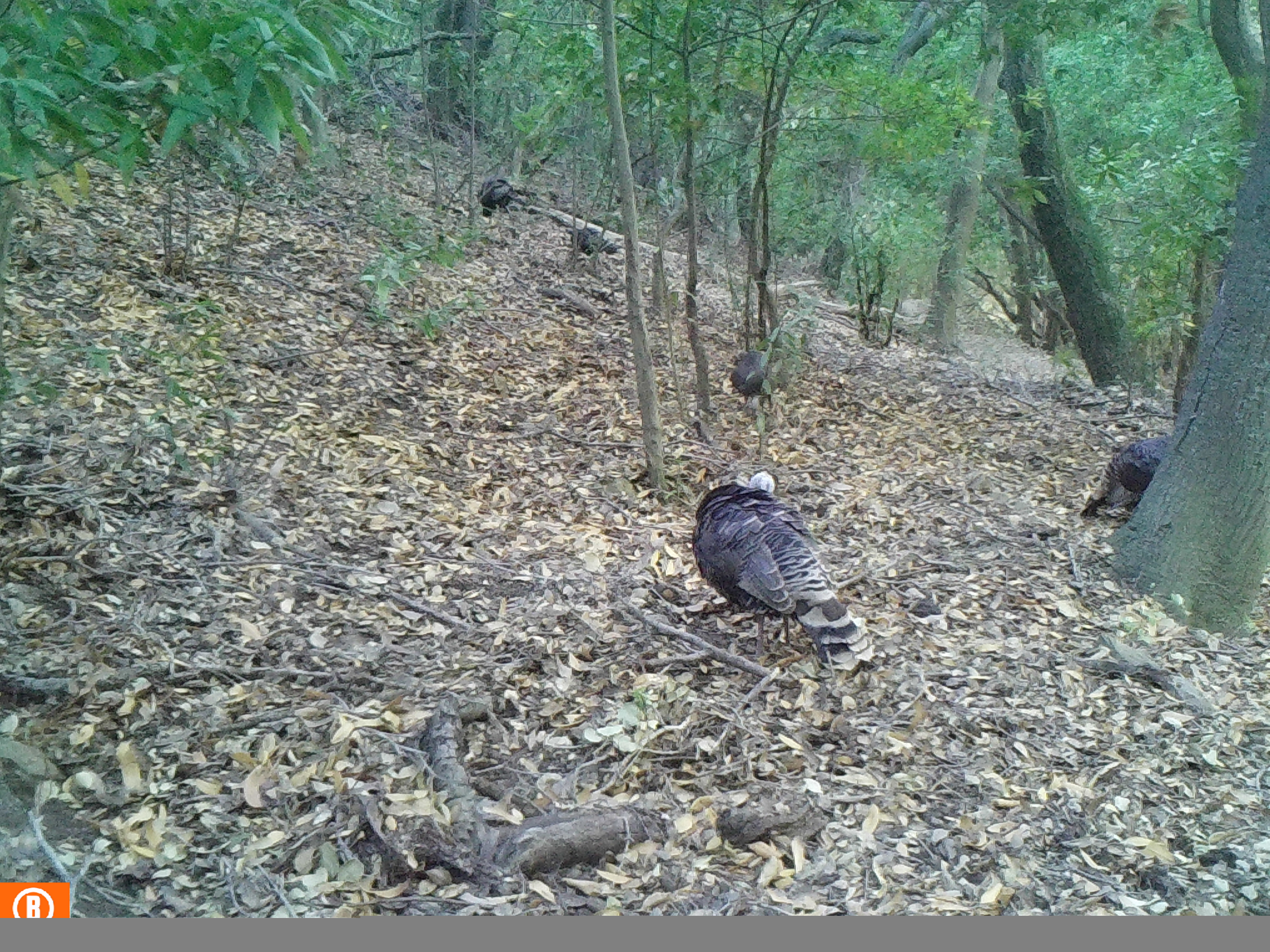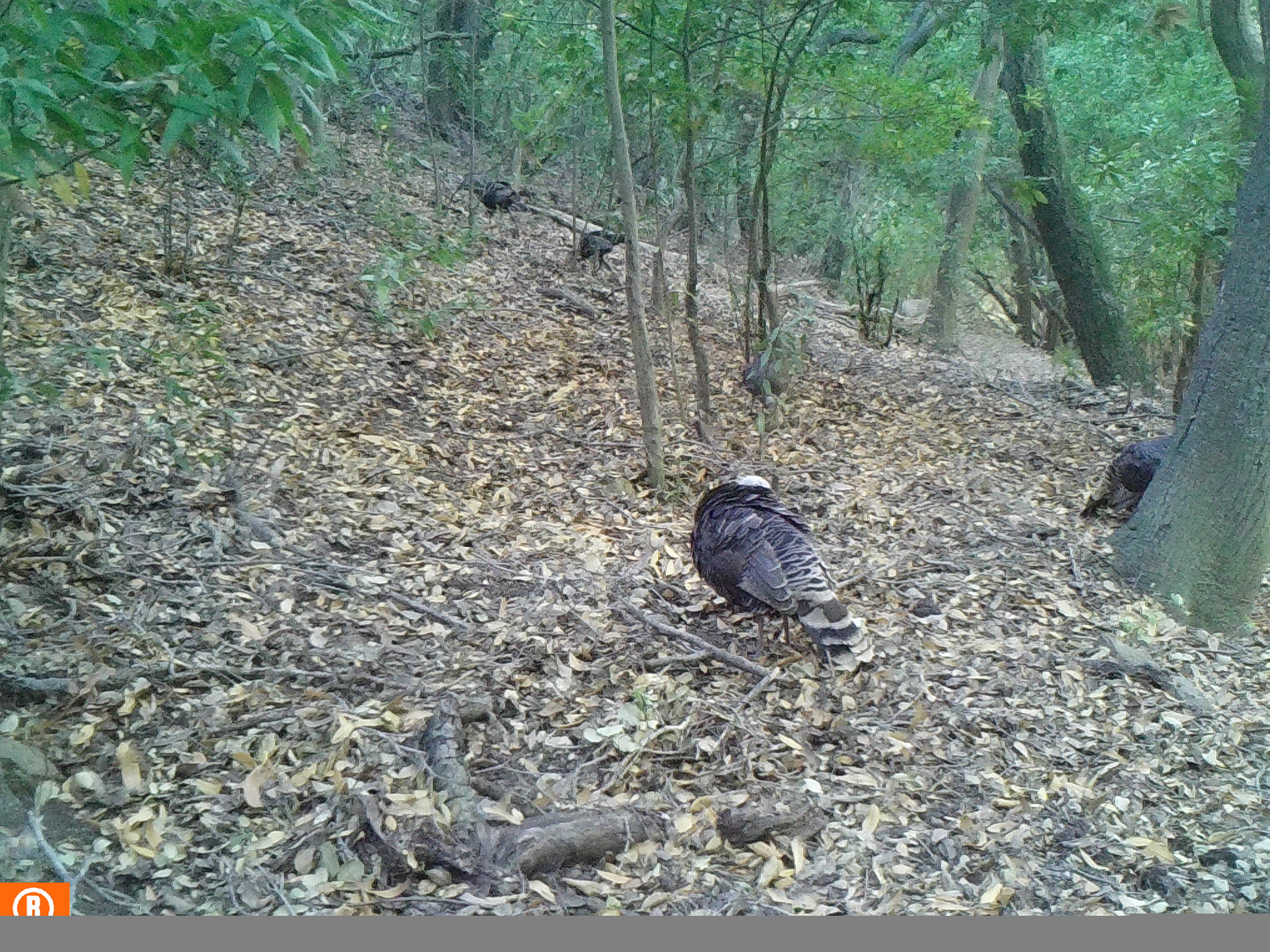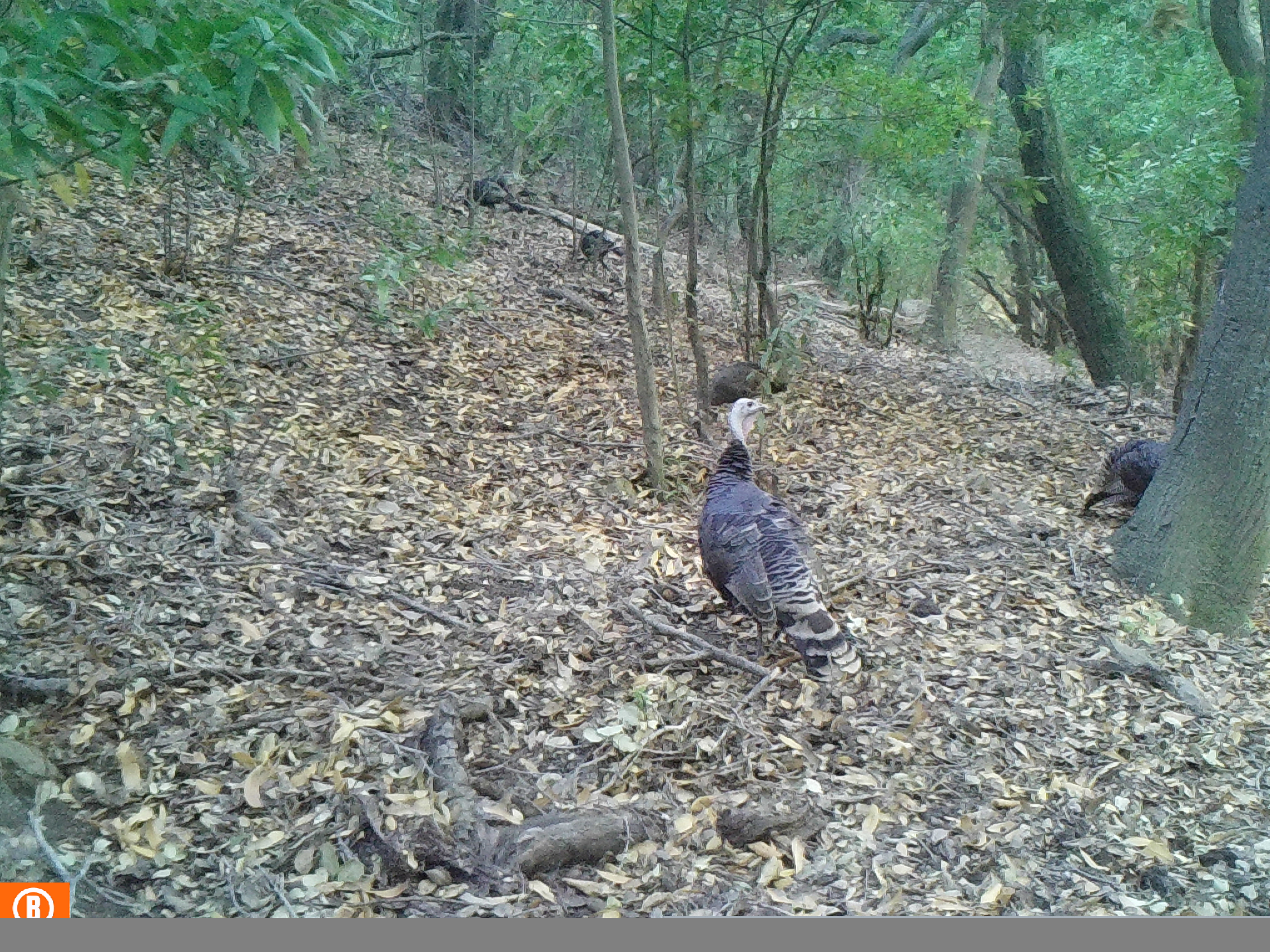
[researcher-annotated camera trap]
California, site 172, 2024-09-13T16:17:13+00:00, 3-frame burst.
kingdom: Animalia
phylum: Chordata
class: Aves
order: Galliformes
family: Phasianidae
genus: Meleagris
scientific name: Meleagris gallopavo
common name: turkey